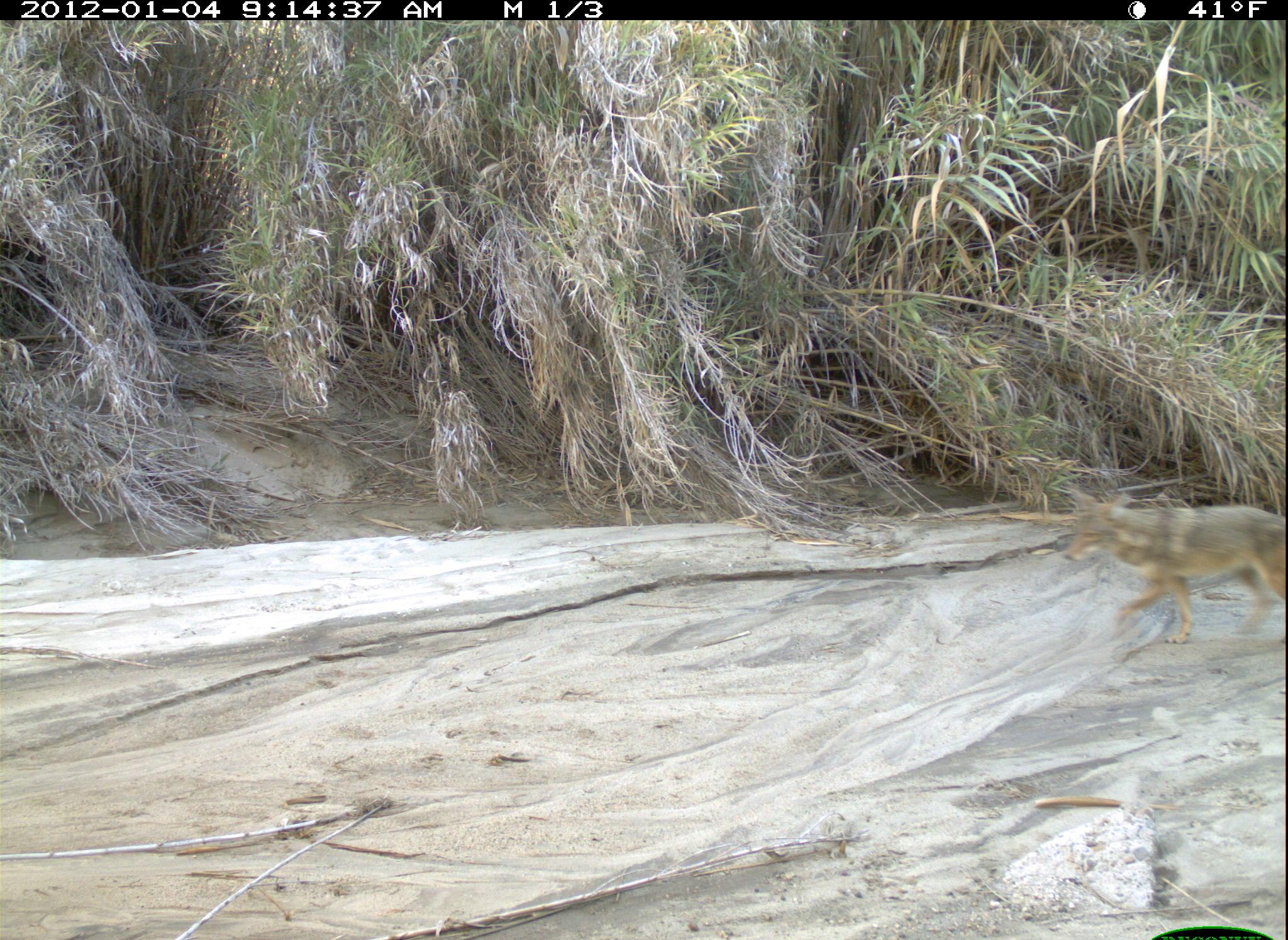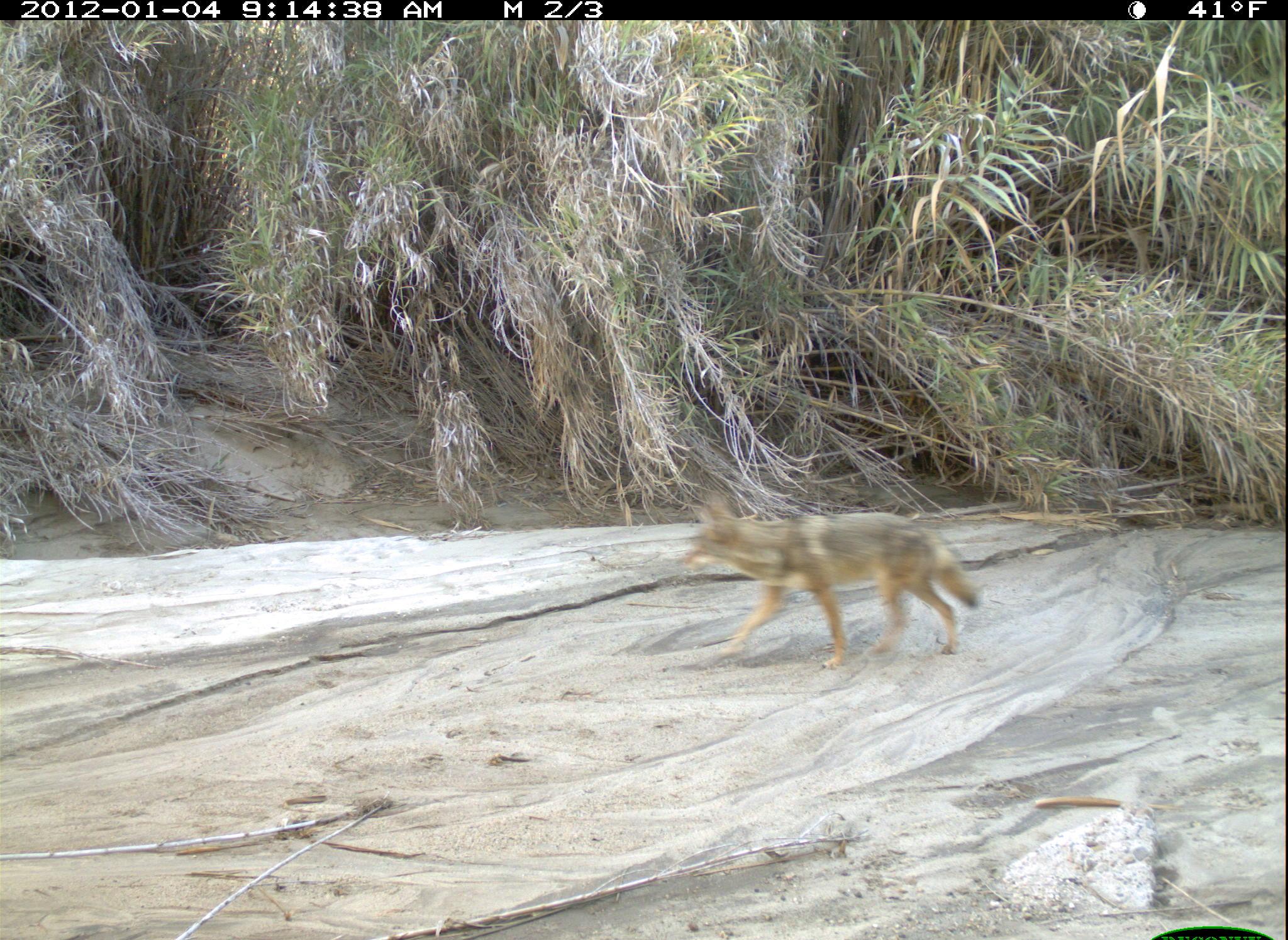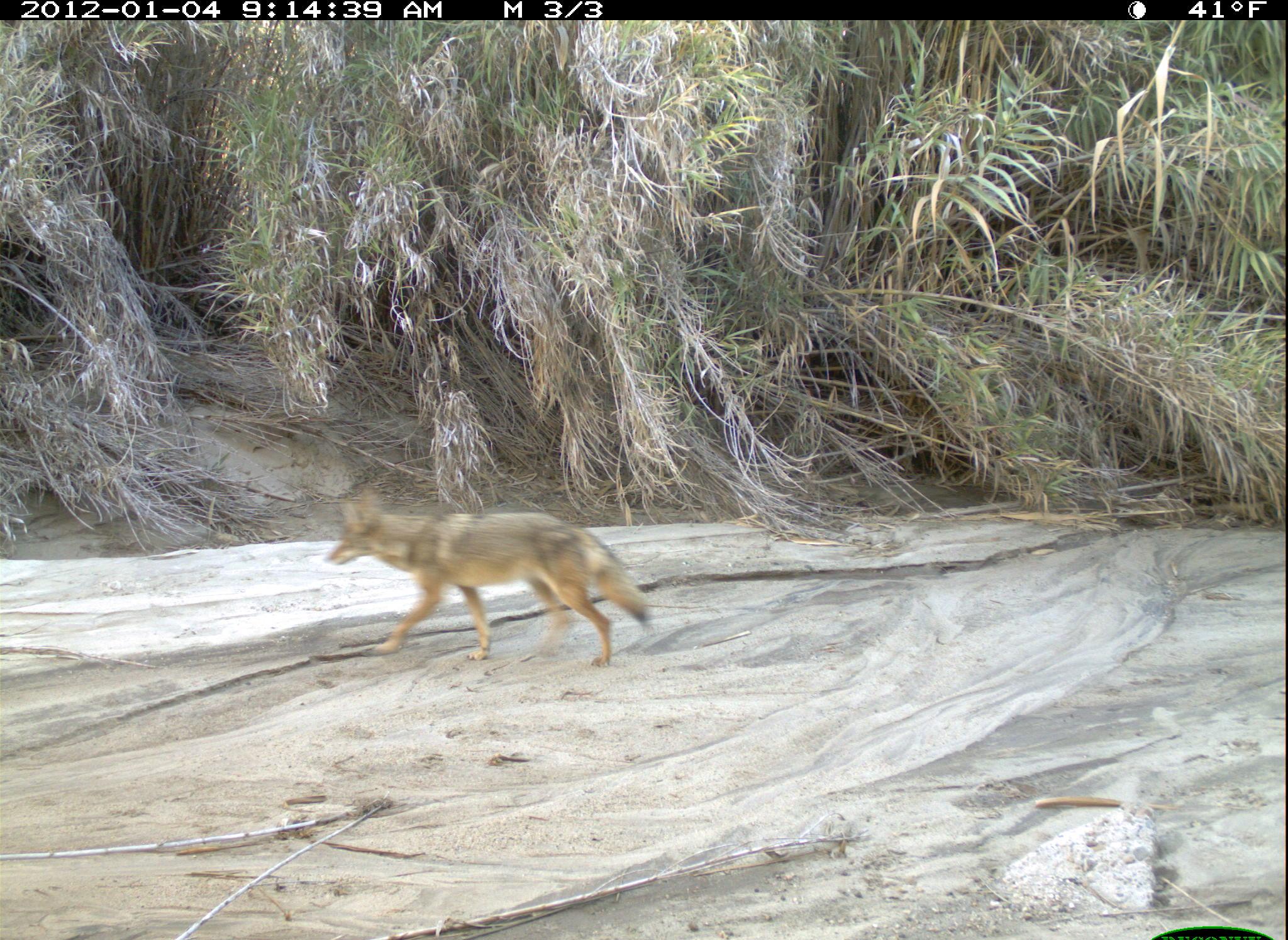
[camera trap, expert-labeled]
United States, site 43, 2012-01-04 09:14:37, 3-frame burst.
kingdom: Animalia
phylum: Chordata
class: Mammalia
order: Carnivora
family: Canidae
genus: Canis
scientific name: Canis latrans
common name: coyote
Coyote (Canis latrans).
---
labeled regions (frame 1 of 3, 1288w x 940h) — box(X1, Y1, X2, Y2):
coyote: box(1051, 475, 1288, 652)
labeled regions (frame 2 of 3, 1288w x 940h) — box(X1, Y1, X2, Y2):
coyote: box(679, 491, 989, 670)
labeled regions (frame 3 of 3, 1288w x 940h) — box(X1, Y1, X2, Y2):
coyote: box(319, 477, 660, 676)